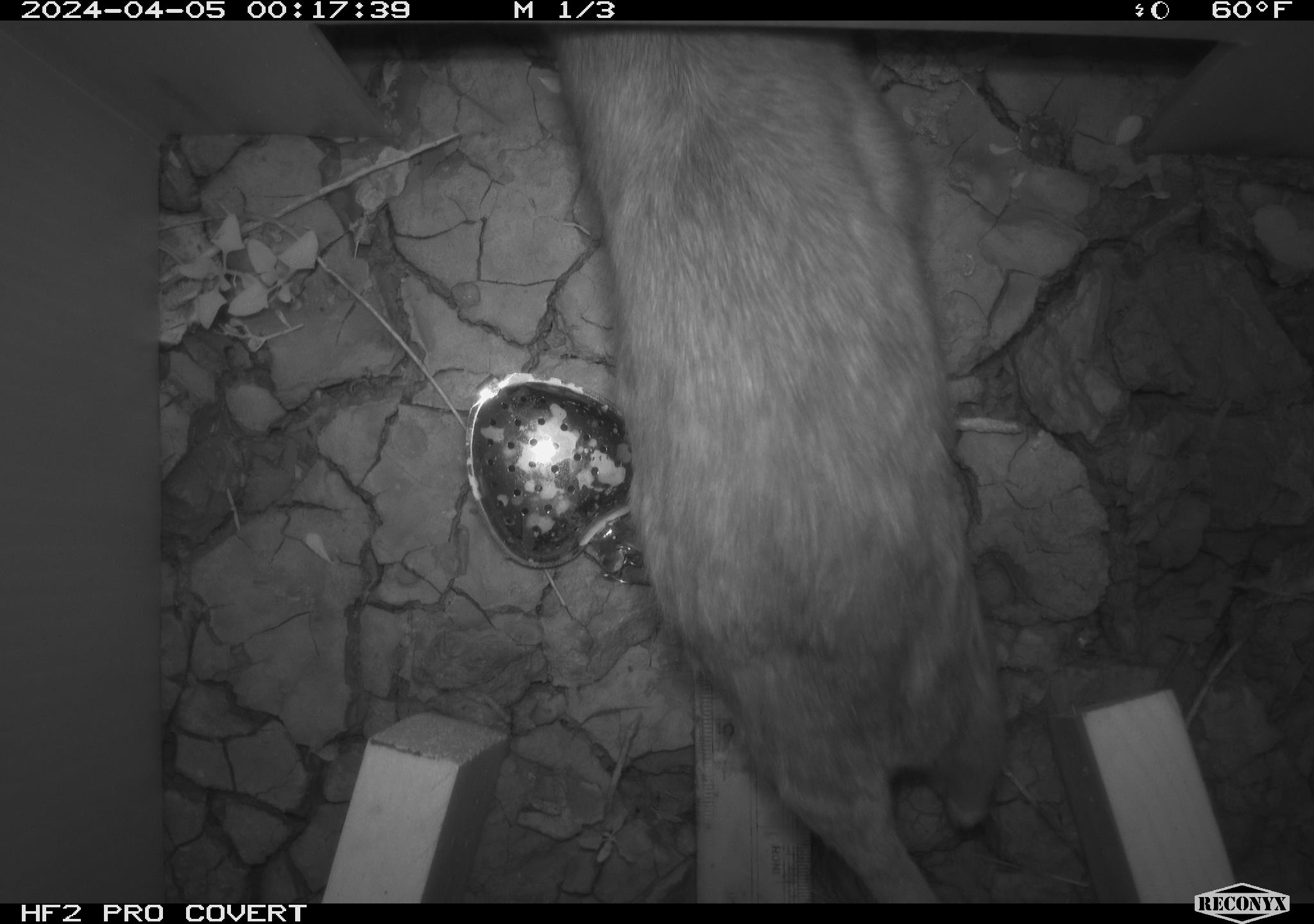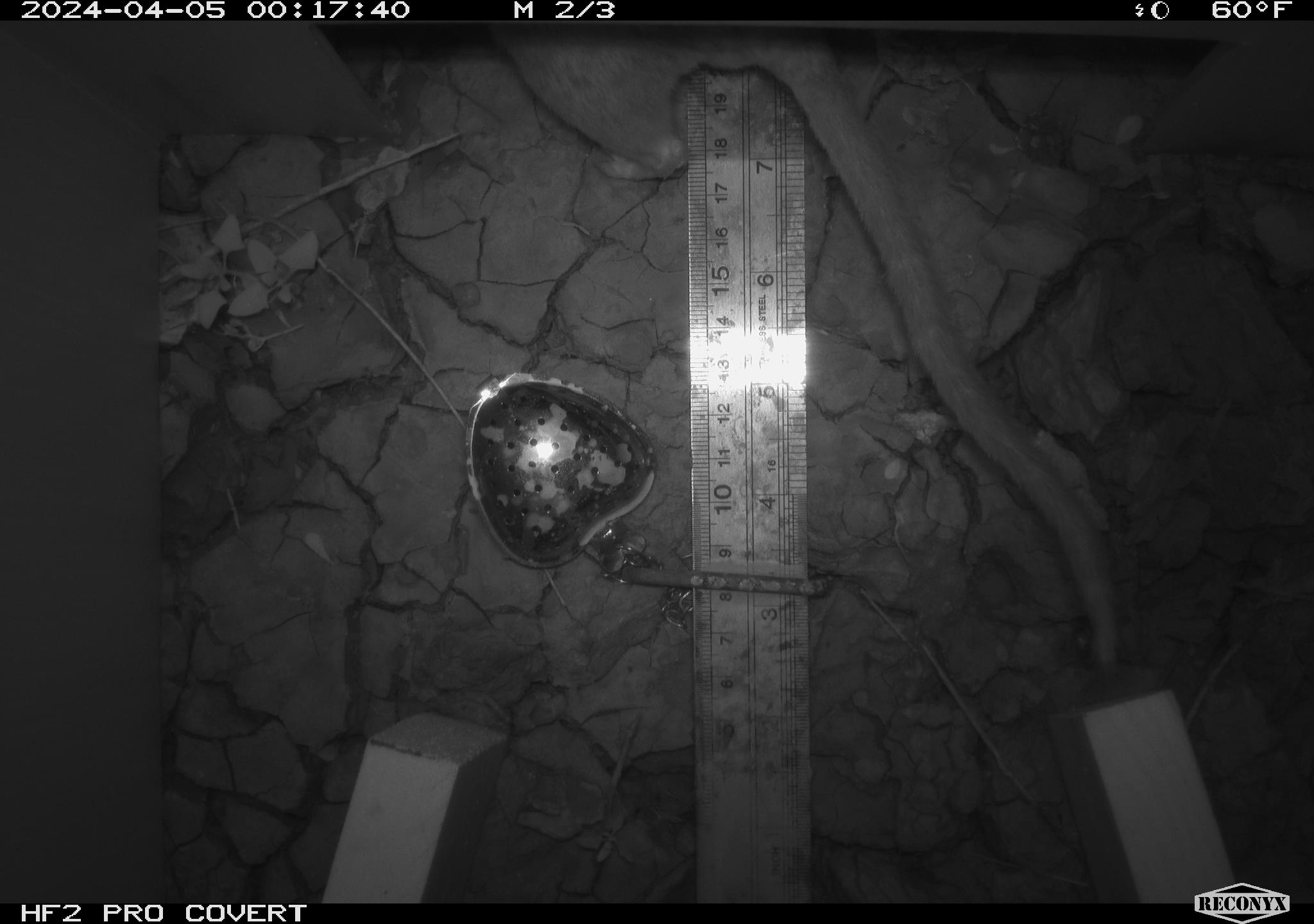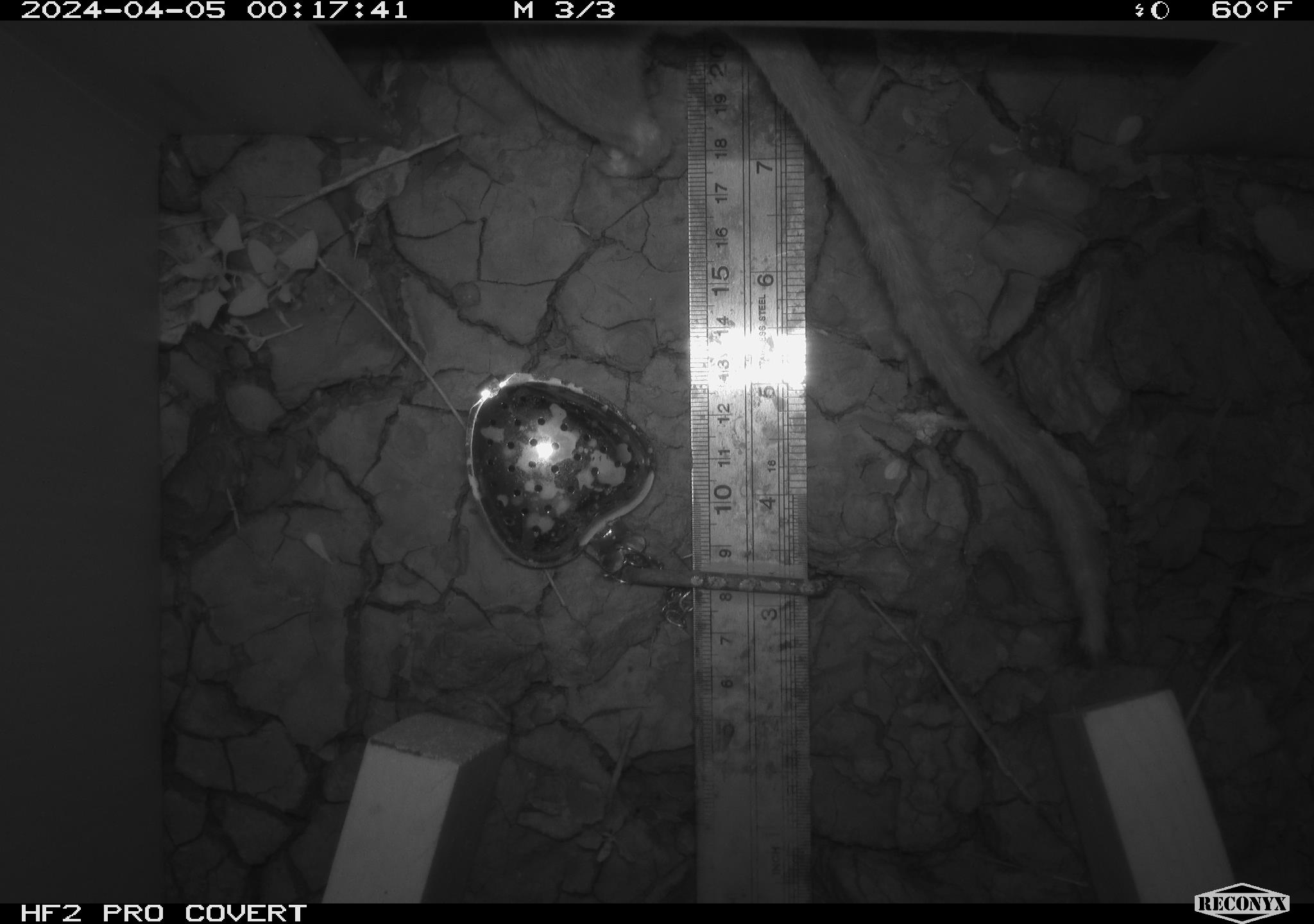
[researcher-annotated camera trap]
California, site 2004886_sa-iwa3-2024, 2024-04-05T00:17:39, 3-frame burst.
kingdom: Animalia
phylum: Chordata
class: Mammalia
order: Rodentia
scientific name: Rodentia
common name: rodent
Rodent (Rodentia).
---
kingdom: Animalia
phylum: Chordata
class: Mammalia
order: Rodentia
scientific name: Rodentia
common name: woodrat or rat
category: woodrat or rat species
Woodrat or rat species (woodrat or rat) (Rodentia).